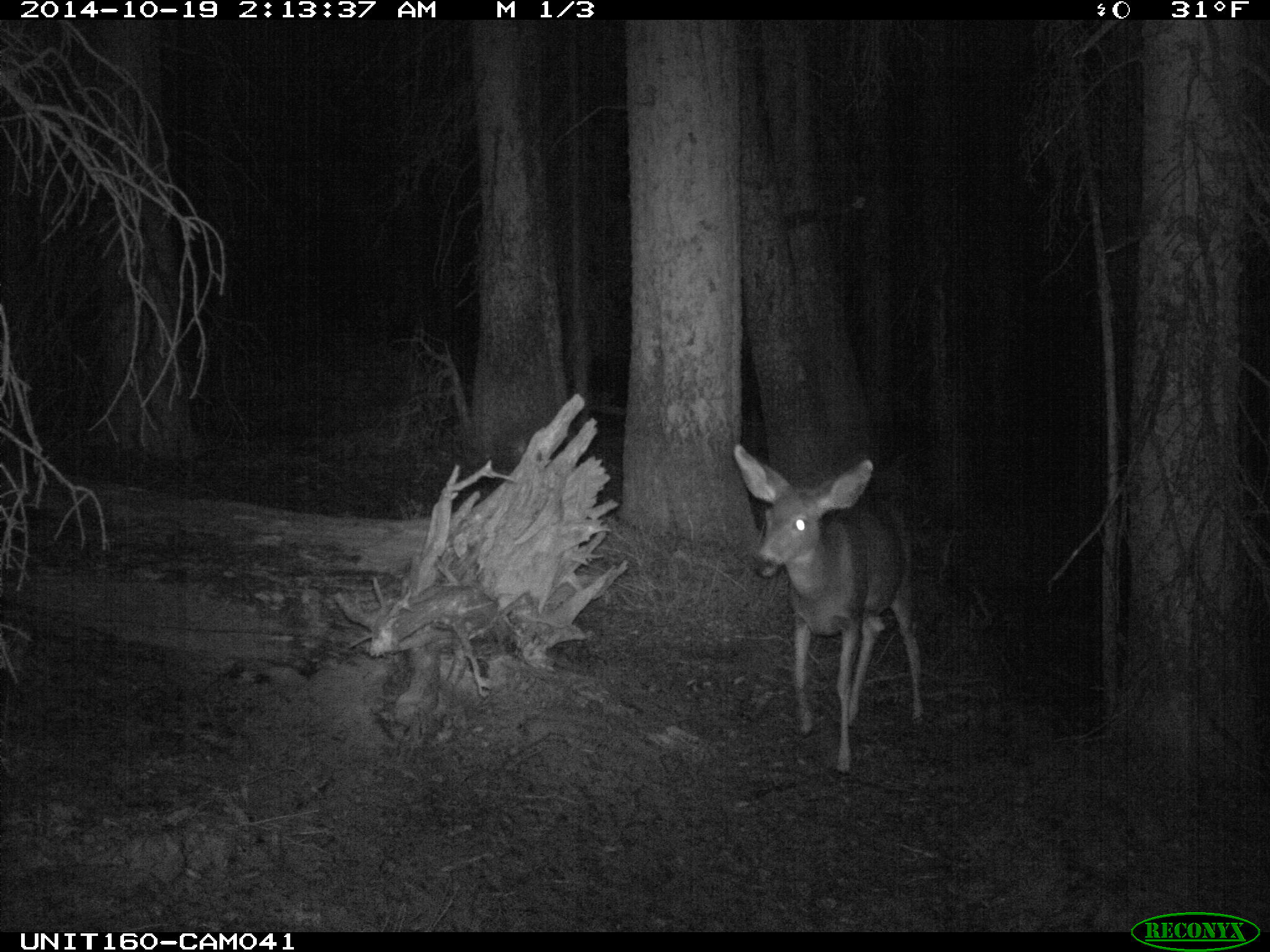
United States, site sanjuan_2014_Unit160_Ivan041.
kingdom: Animalia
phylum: Chordata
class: Mammalia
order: Artiodactyla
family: Cervidae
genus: Odocoileus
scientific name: Odocoileus hemionus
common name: mule deer